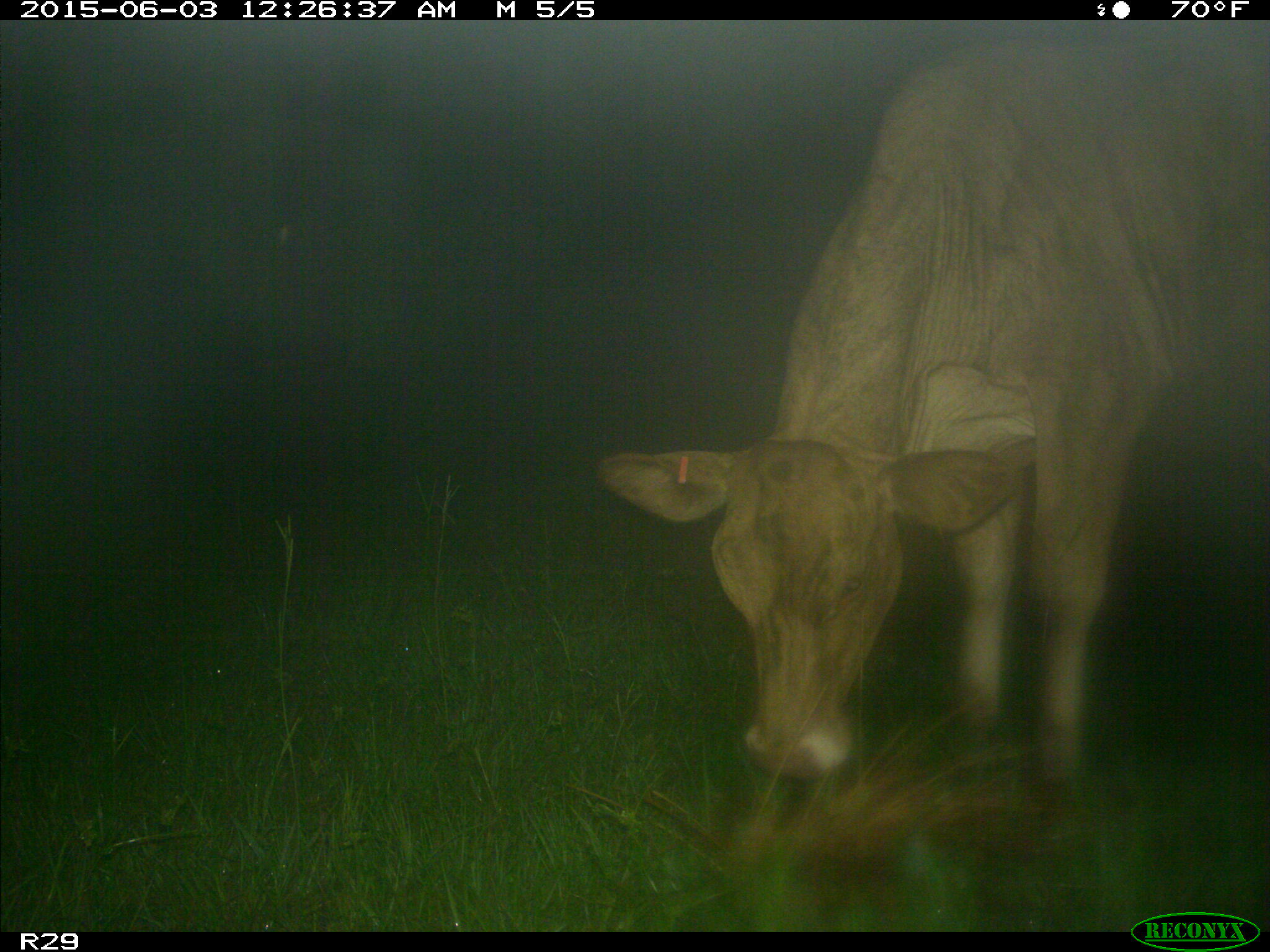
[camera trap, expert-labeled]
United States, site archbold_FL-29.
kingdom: Animalia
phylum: Chordata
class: Mammalia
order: Artiodactyla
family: Bovidae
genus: Bos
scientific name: Bos taurus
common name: domestic cow